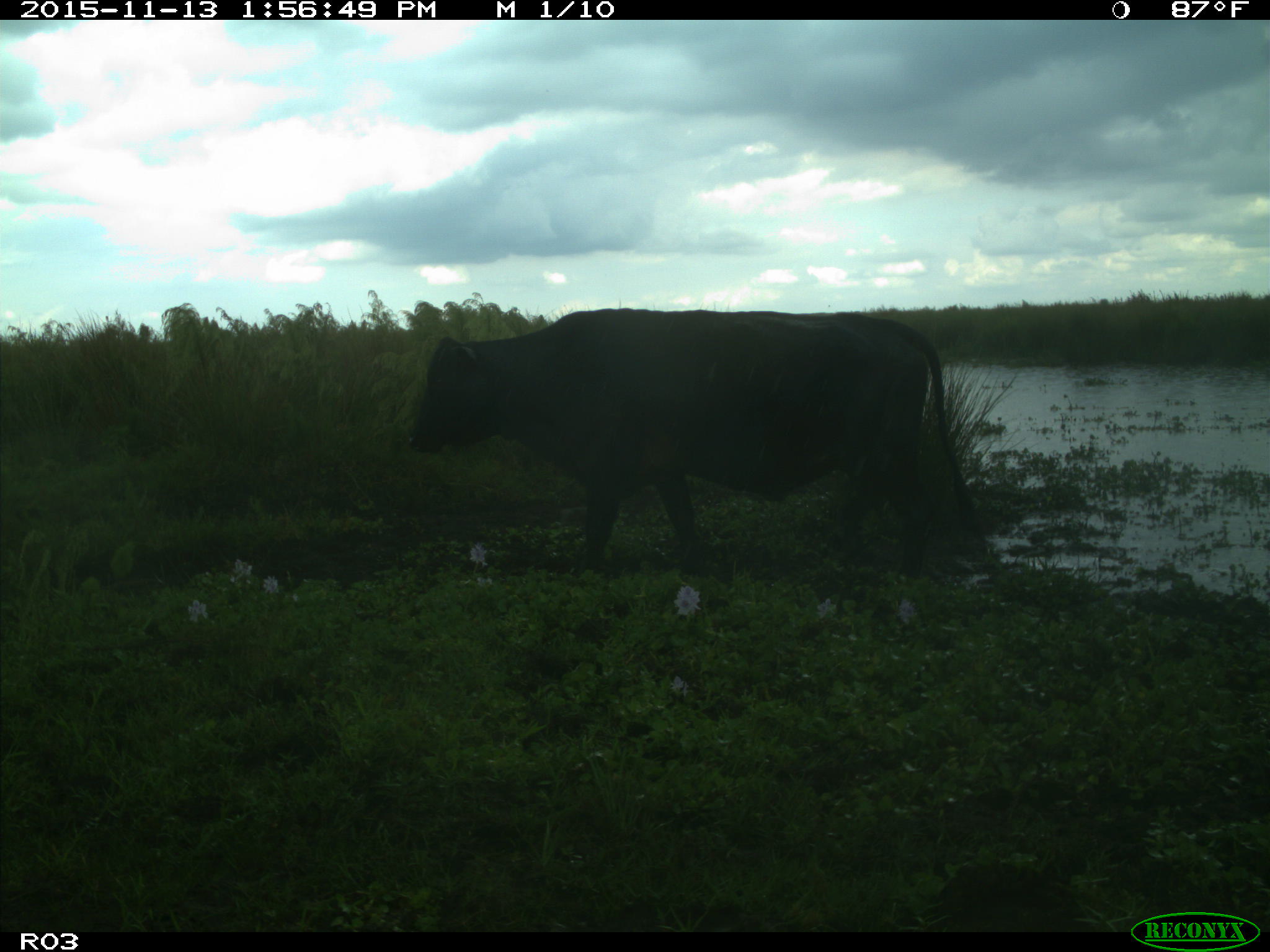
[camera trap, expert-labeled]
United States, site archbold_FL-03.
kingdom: Animalia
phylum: Chordata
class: Mammalia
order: Artiodactyla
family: Bovidae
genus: Bos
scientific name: Bos taurus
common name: domestic cow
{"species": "Bos taurus (domestic cow)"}